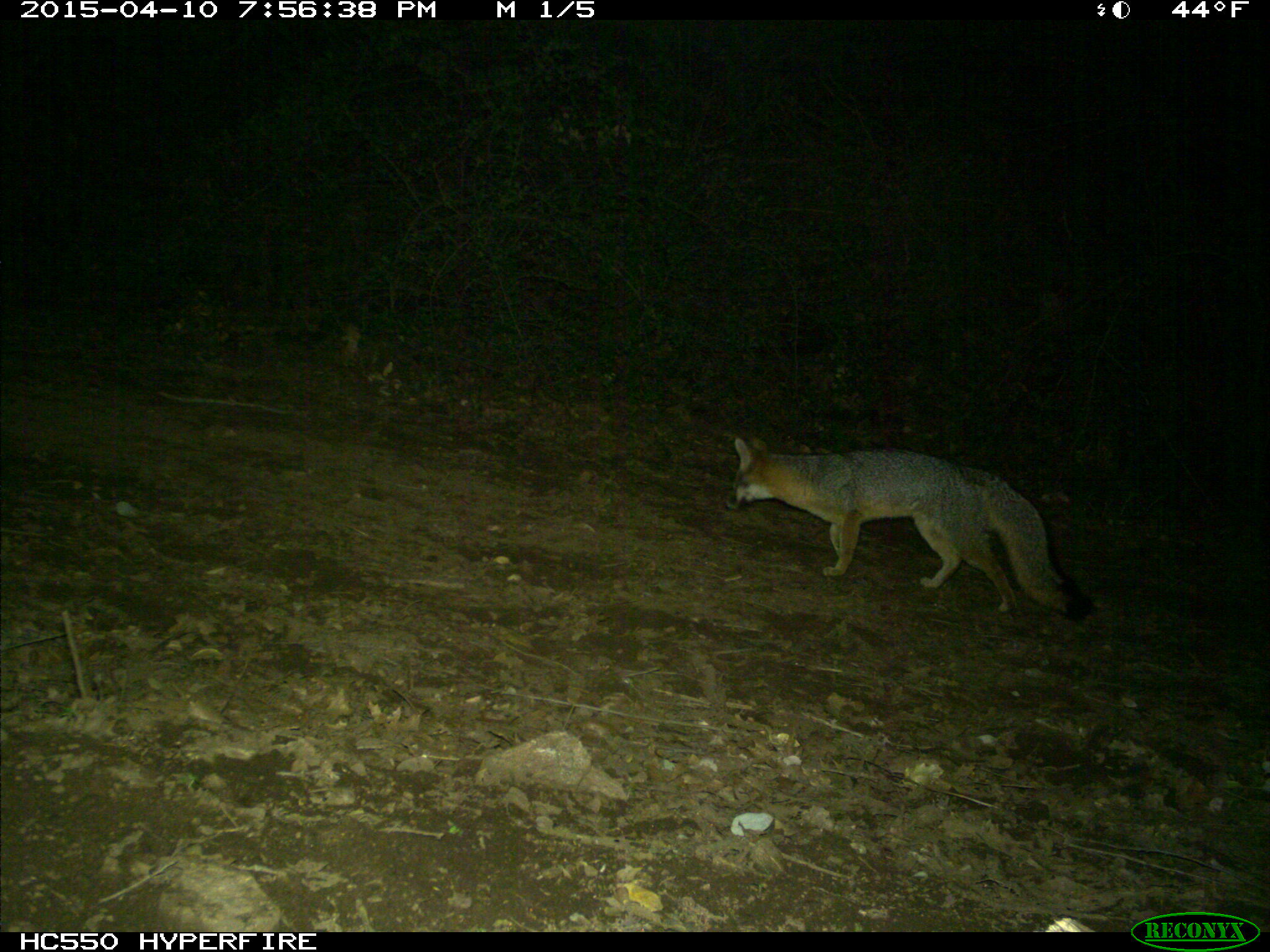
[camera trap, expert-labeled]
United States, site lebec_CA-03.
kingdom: Animalia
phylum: Chordata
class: Mammalia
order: Carnivora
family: Canidae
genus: Urocyon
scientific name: Urocyon cinereoargenteus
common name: gray fox